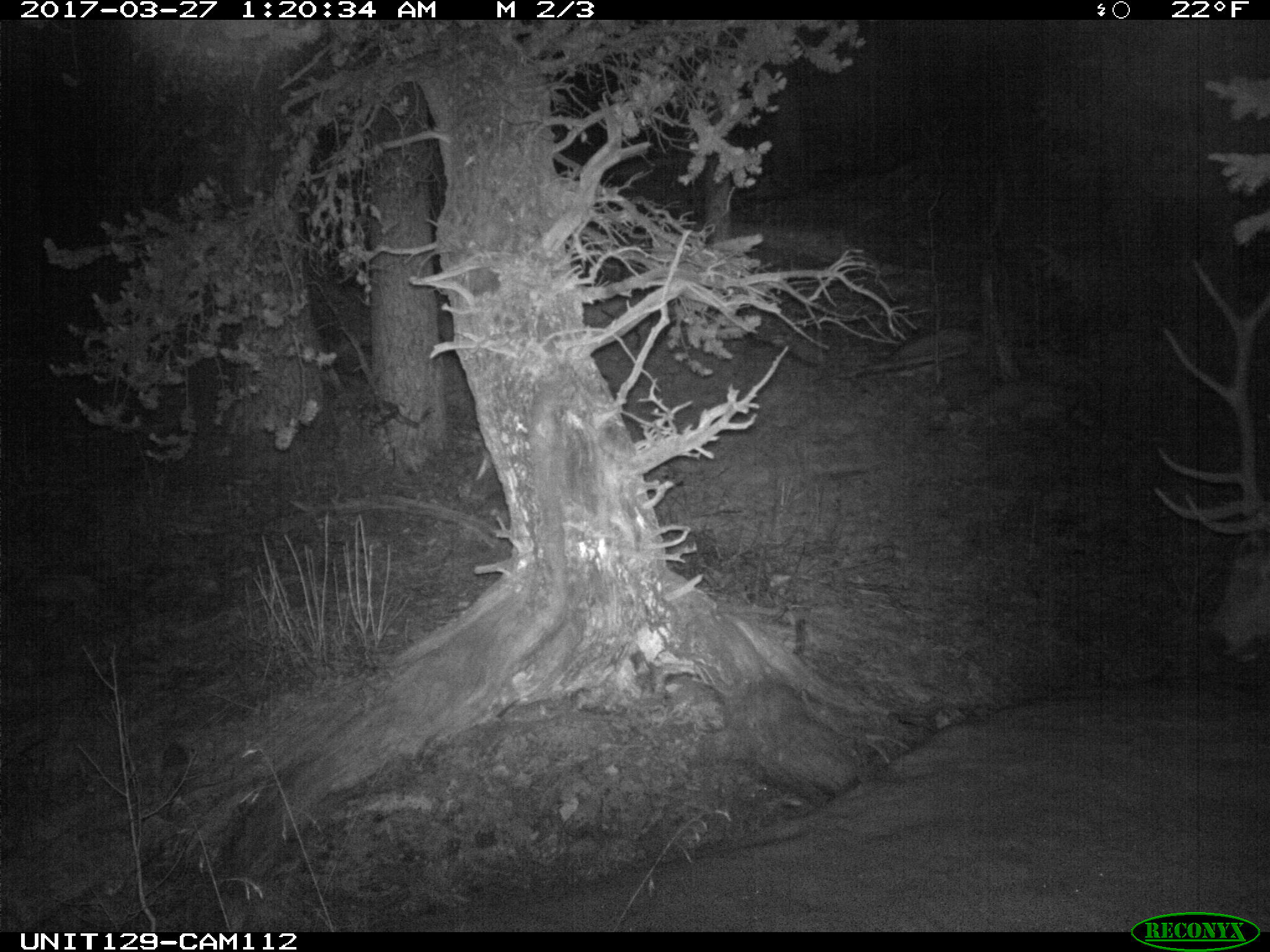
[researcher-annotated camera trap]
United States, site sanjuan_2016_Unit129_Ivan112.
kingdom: Animalia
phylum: Chordata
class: Mammalia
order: Artiodactyla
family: Cervidae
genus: Cervus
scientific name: Cervus elaphus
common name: red deer